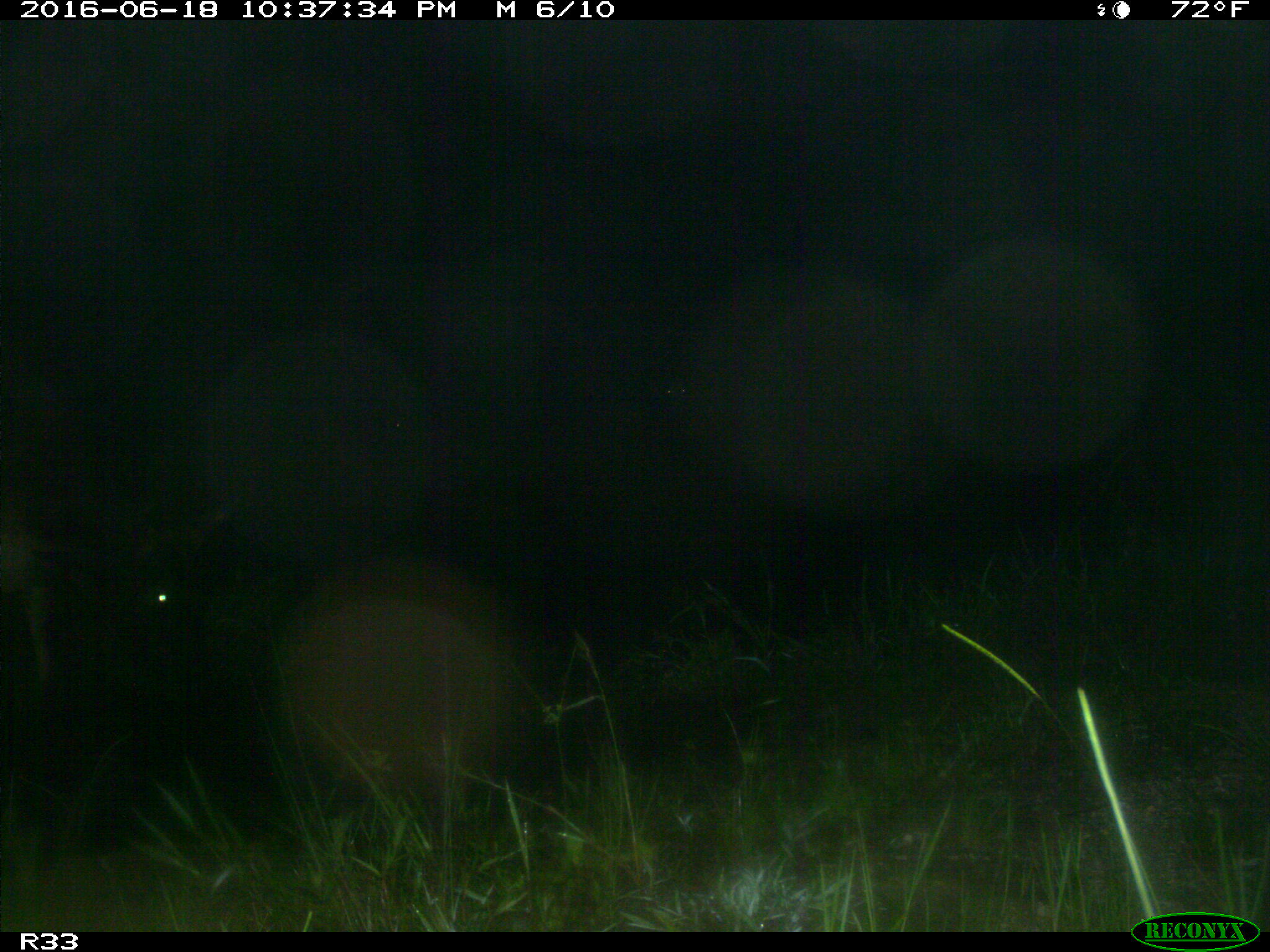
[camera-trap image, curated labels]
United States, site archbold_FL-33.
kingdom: Animalia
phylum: Chordata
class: Mammalia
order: Artiodactyla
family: Bovidae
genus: Bos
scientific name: Bos taurus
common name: domestic cow